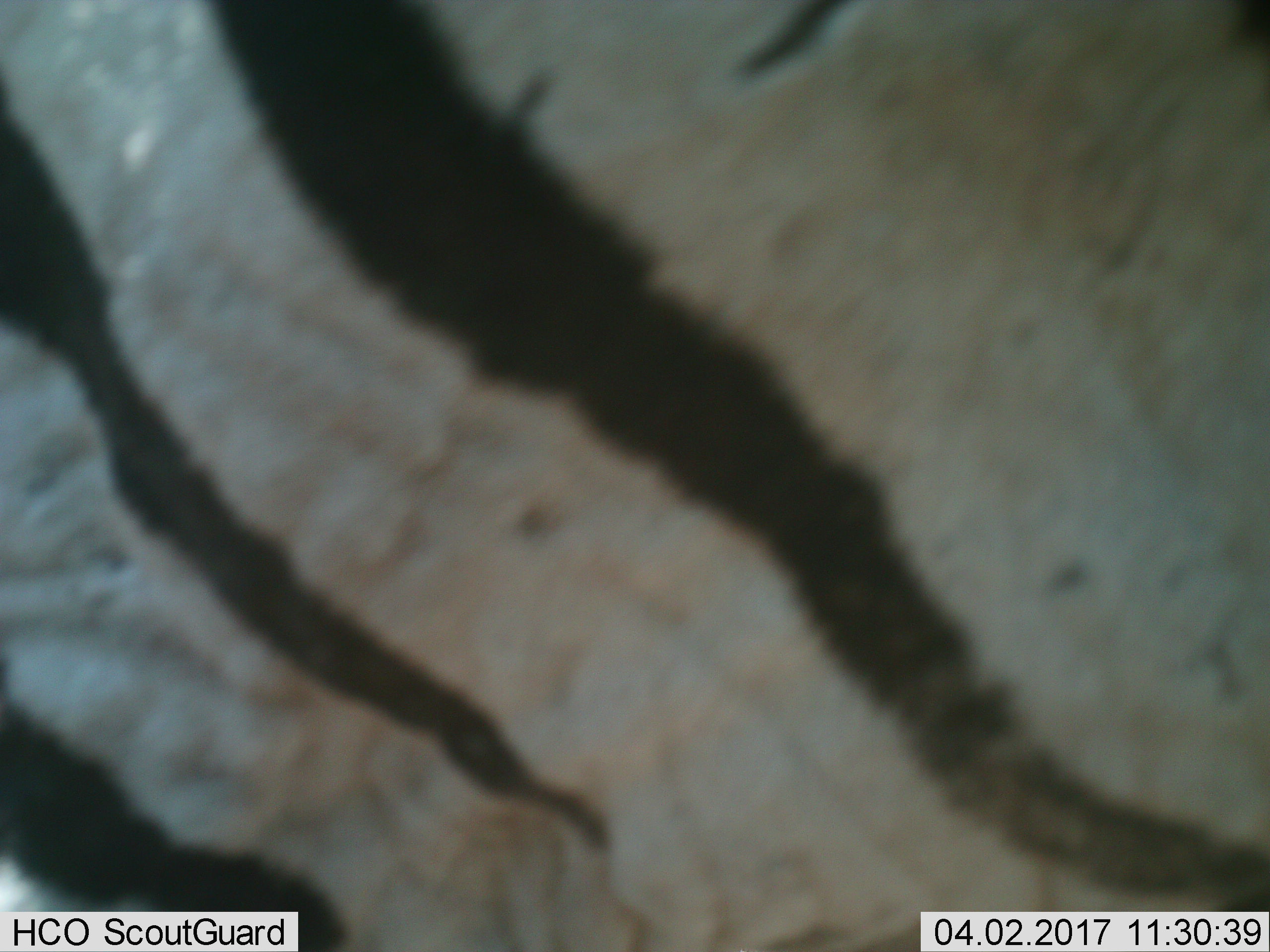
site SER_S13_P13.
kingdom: Animalia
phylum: Chordata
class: Mammalia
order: Perissodactyla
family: Equidae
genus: Equus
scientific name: Equus quagga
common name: plains zebra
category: zebraplains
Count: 1.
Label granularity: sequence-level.